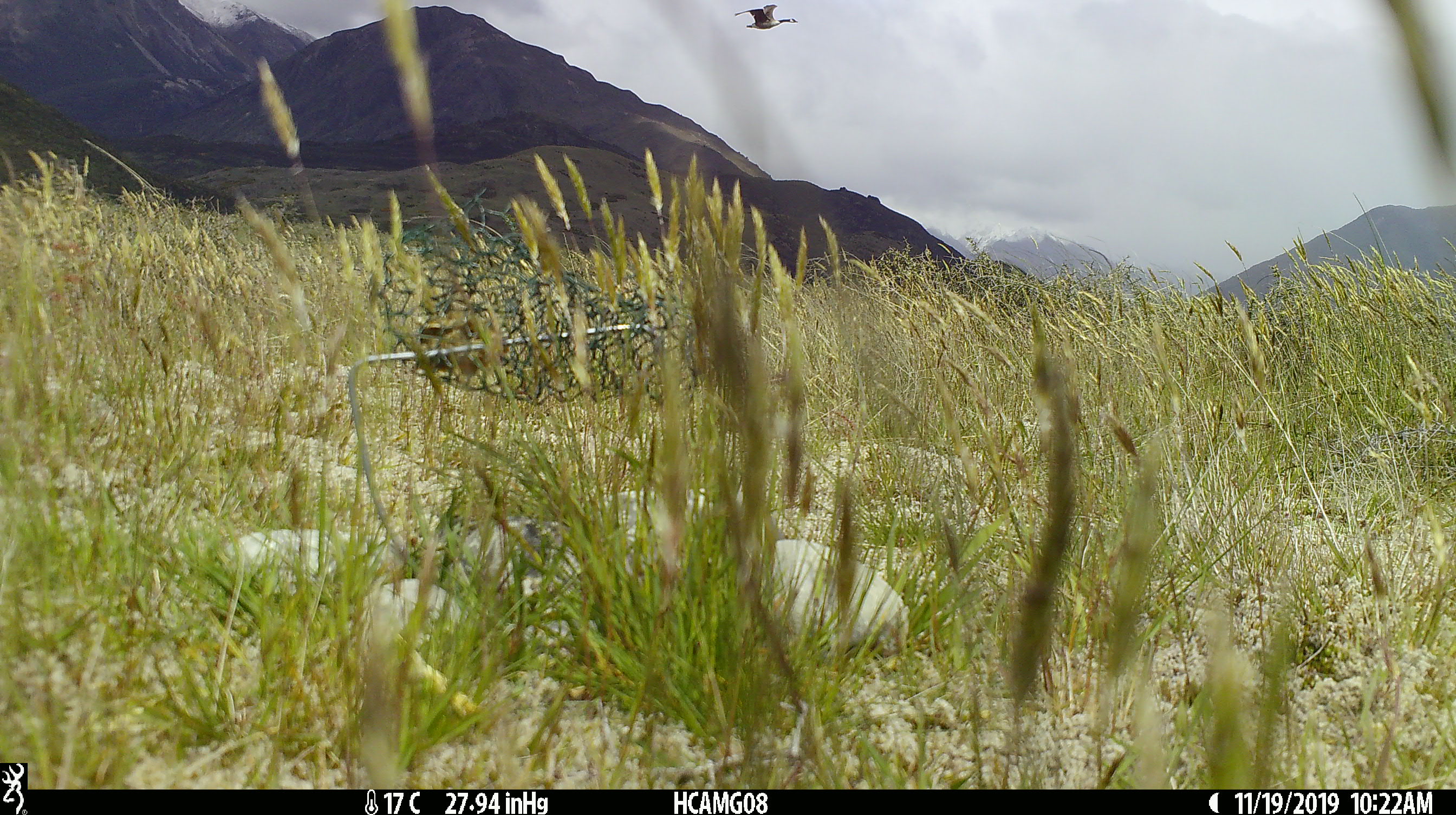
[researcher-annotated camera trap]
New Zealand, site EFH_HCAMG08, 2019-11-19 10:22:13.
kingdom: Animalia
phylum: Chordata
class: Aves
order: Anseriformes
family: Anatidae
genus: Branta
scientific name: Branta canadensis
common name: canada goose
Canada goose (Branta canadensis).